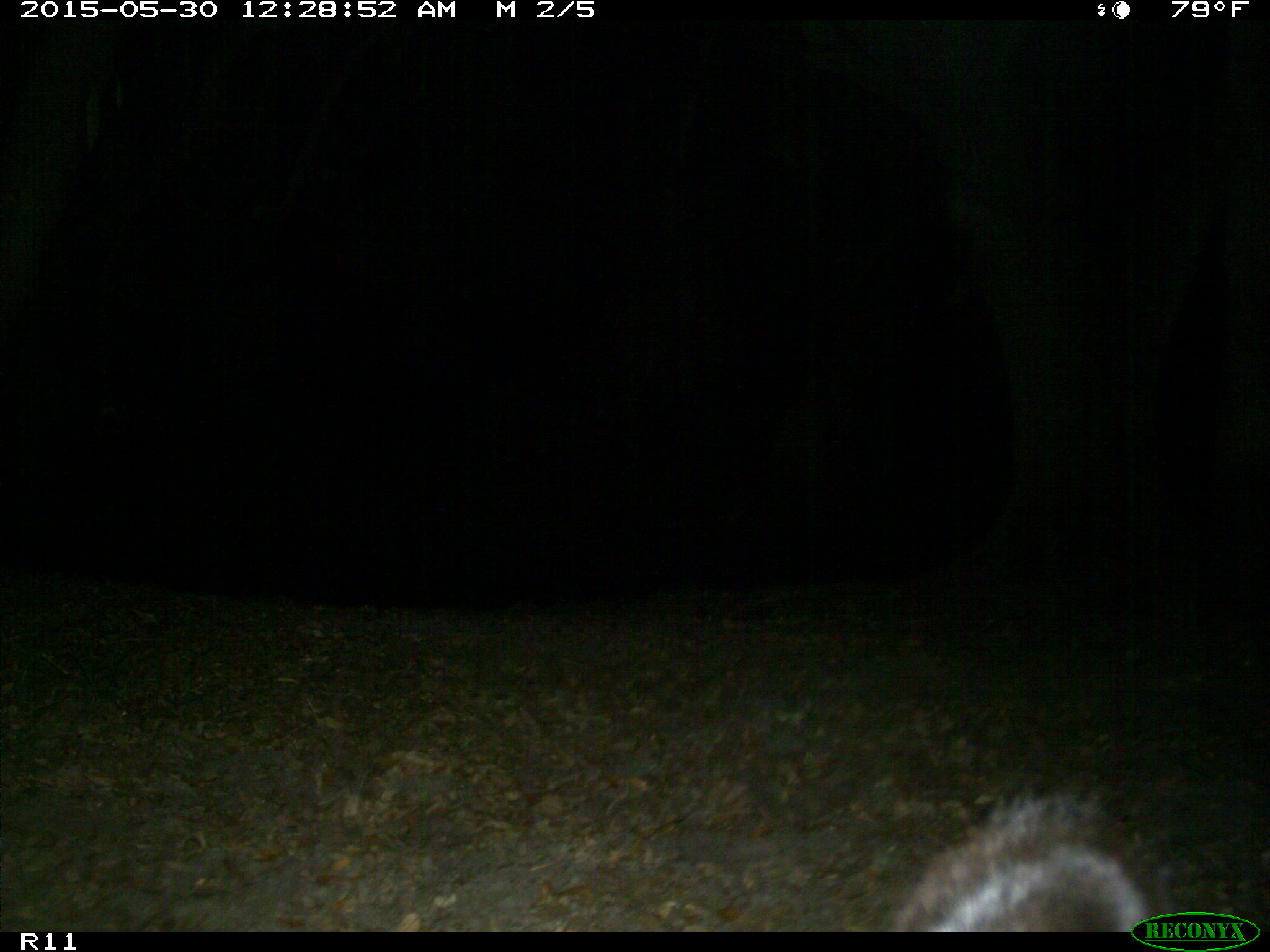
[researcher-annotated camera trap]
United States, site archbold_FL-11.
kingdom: Animalia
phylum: Chordata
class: Mammalia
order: Artiodactyla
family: Bovidae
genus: Bos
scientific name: Bos taurus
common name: domestic cow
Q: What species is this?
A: Bos taurus (domestic cow).